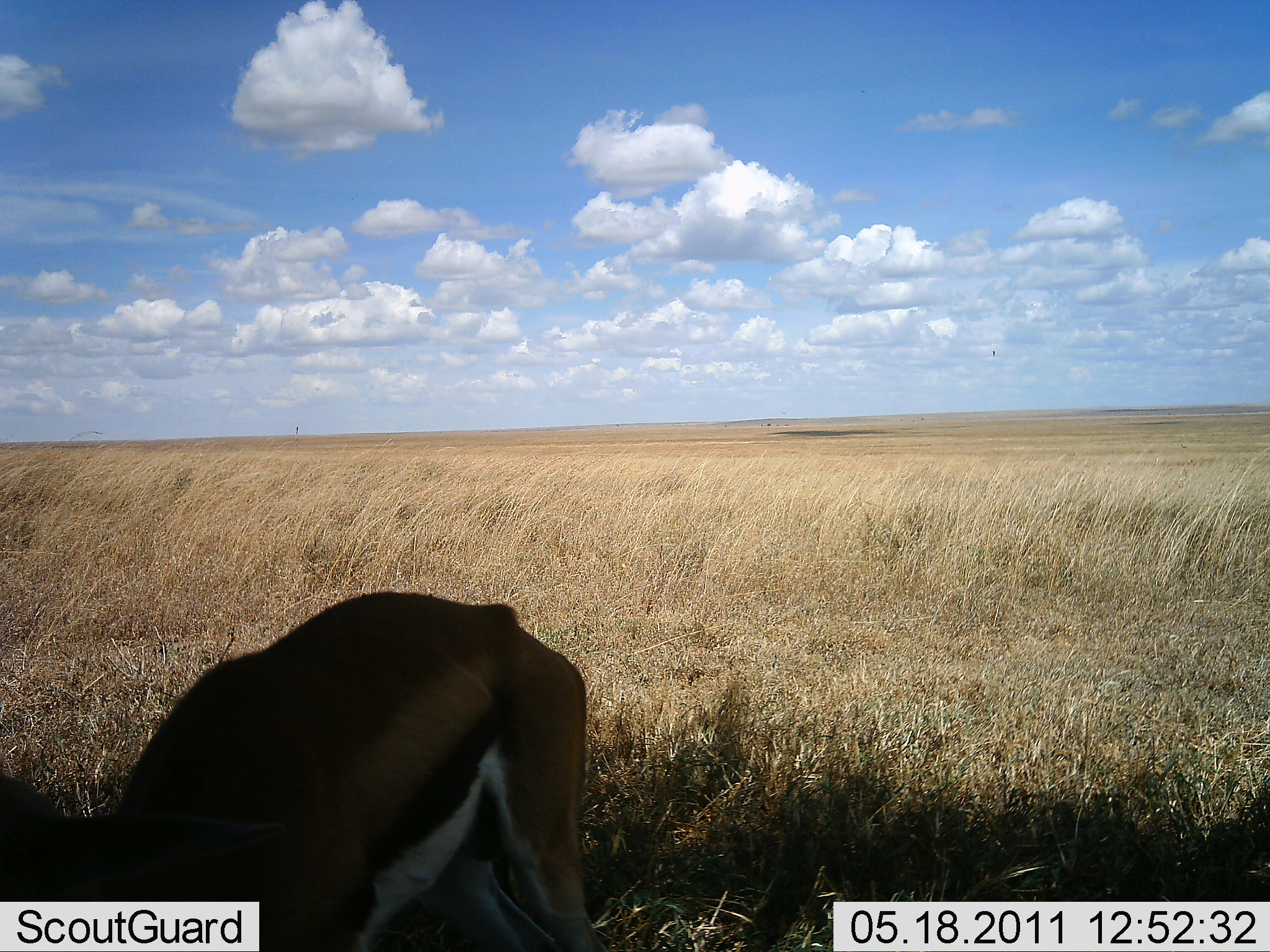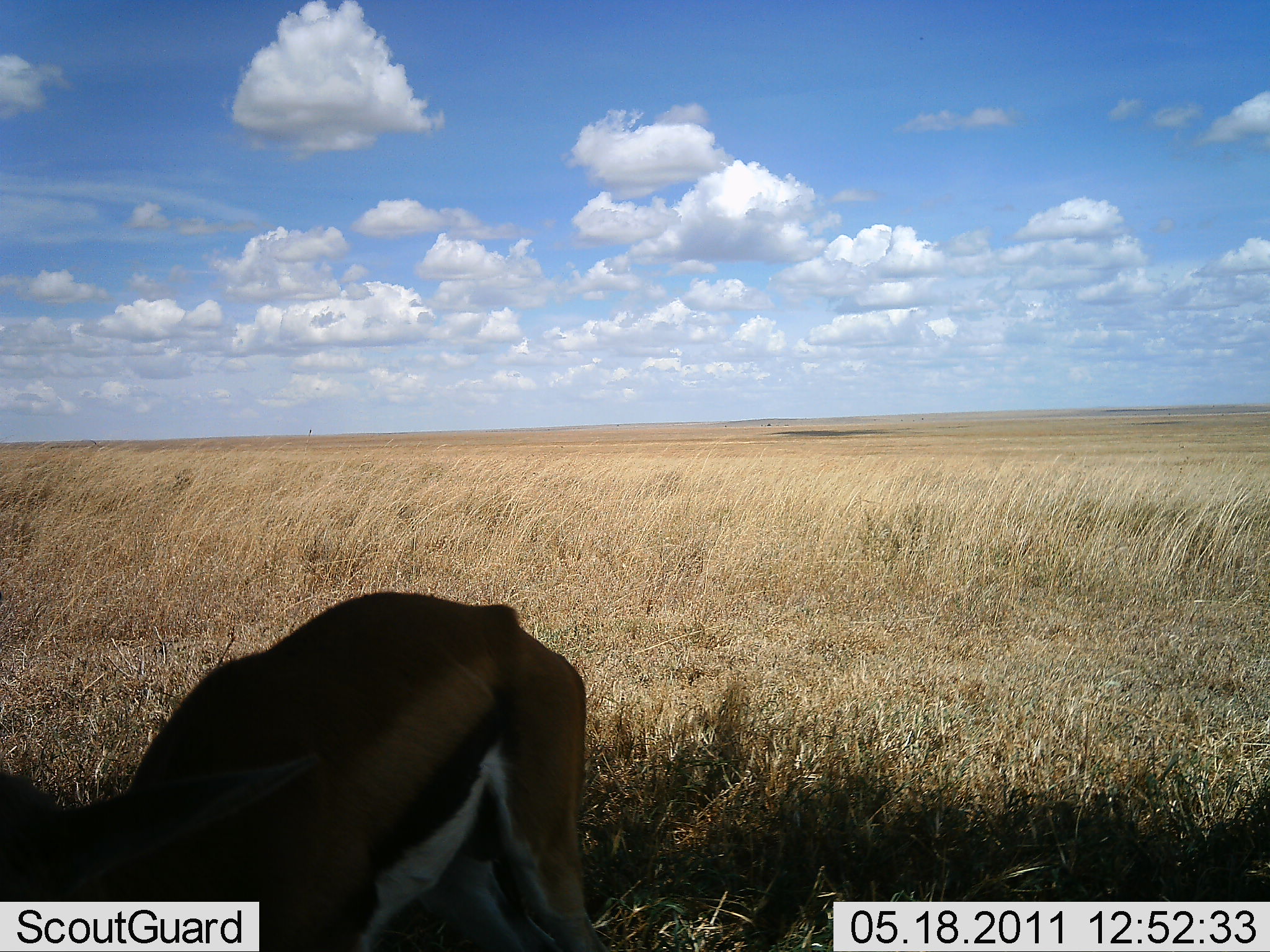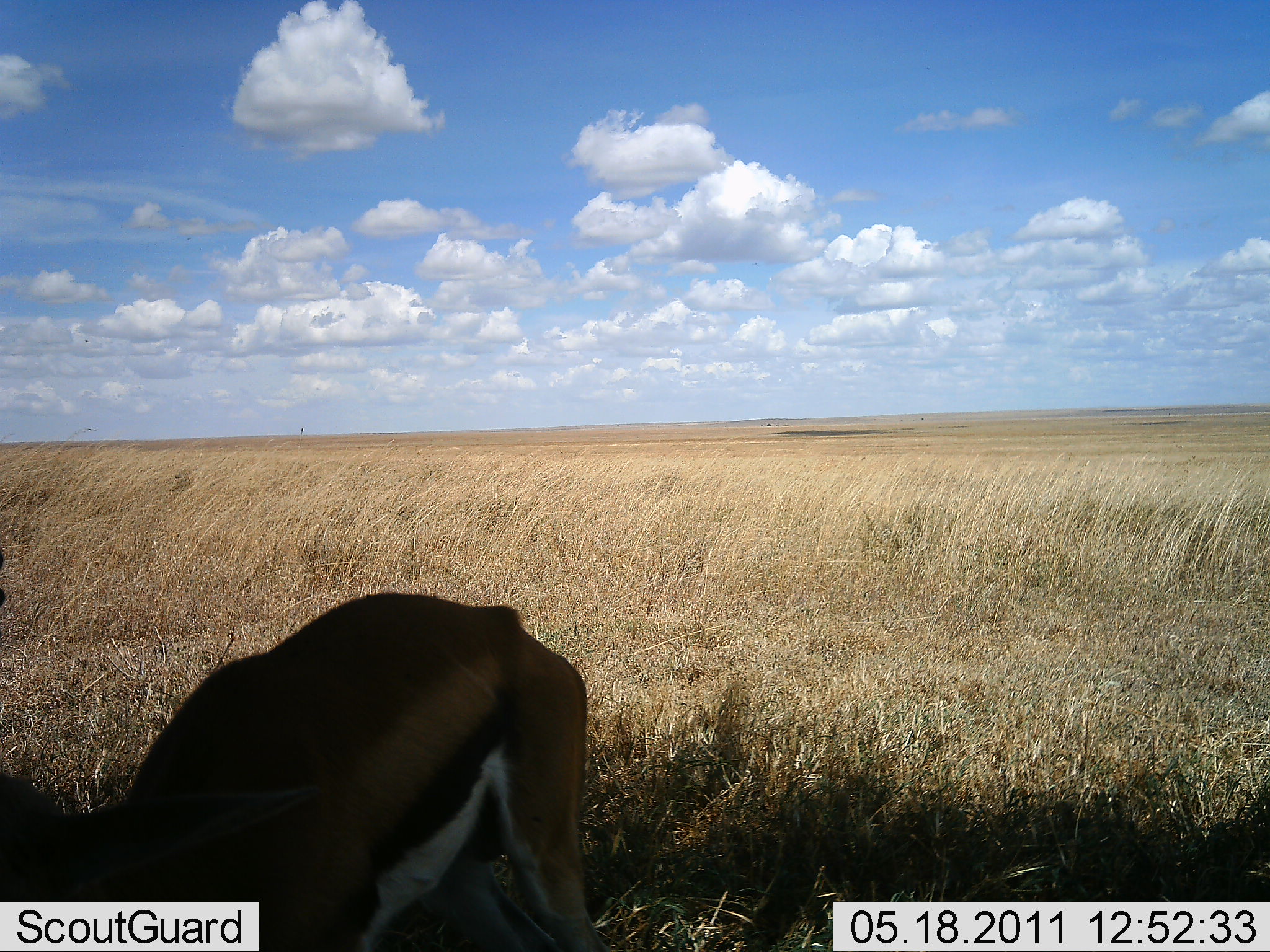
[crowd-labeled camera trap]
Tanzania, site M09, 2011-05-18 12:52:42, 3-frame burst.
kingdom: Animalia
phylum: Chordata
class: Mammalia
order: Artiodactyla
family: Bovidae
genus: Eudorcas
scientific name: Eudorcas thomsonii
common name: thomson's gazelle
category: gazellethomsons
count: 1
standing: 50%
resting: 0%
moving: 0%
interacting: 10%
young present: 0%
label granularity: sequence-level